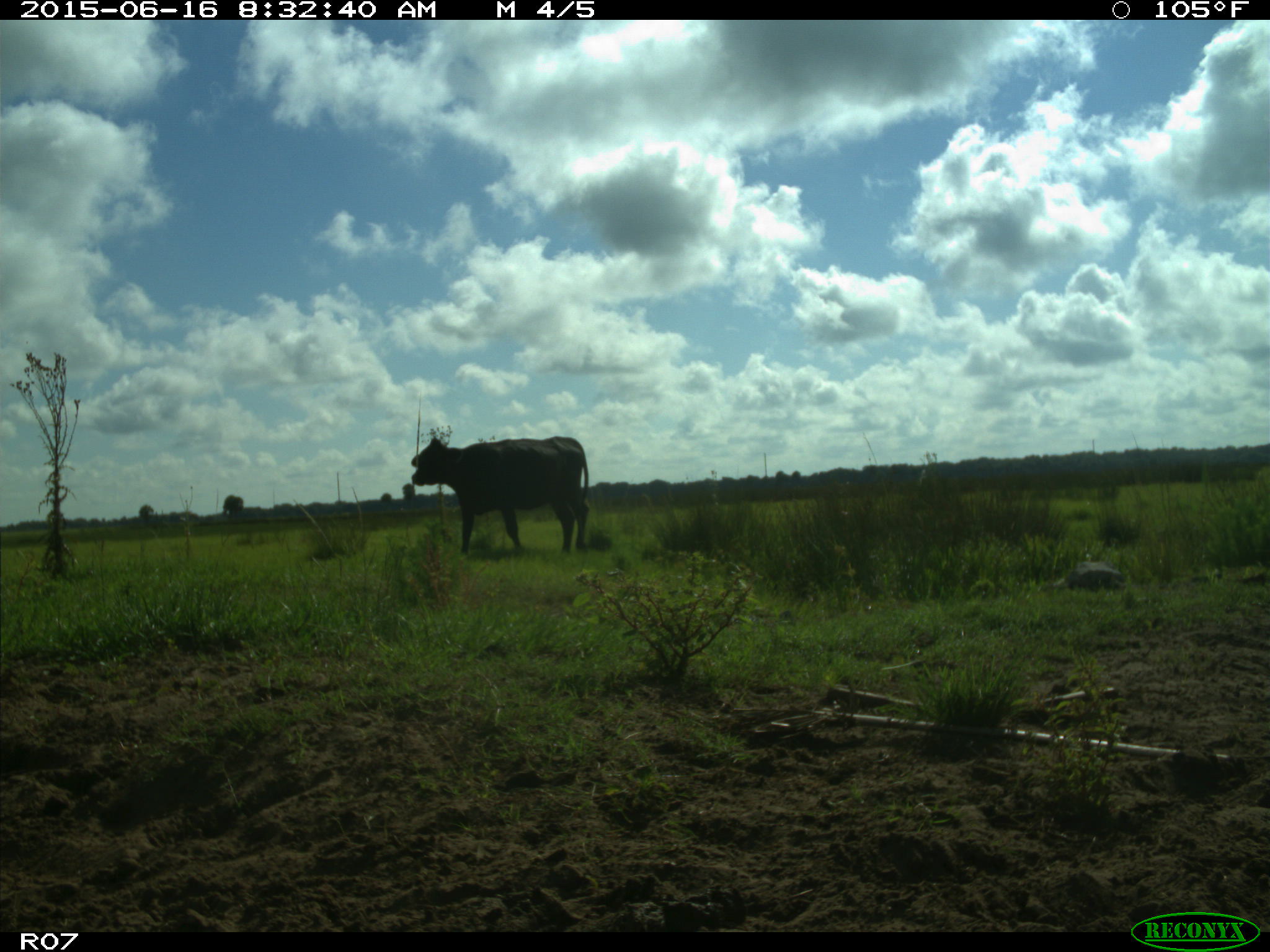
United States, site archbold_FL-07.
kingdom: Animalia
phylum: Chordata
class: Mammalia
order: Artiodactyla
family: Bovidae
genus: Bos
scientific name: Bos taurus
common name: domestic cow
Bos taurus (domestic cow).